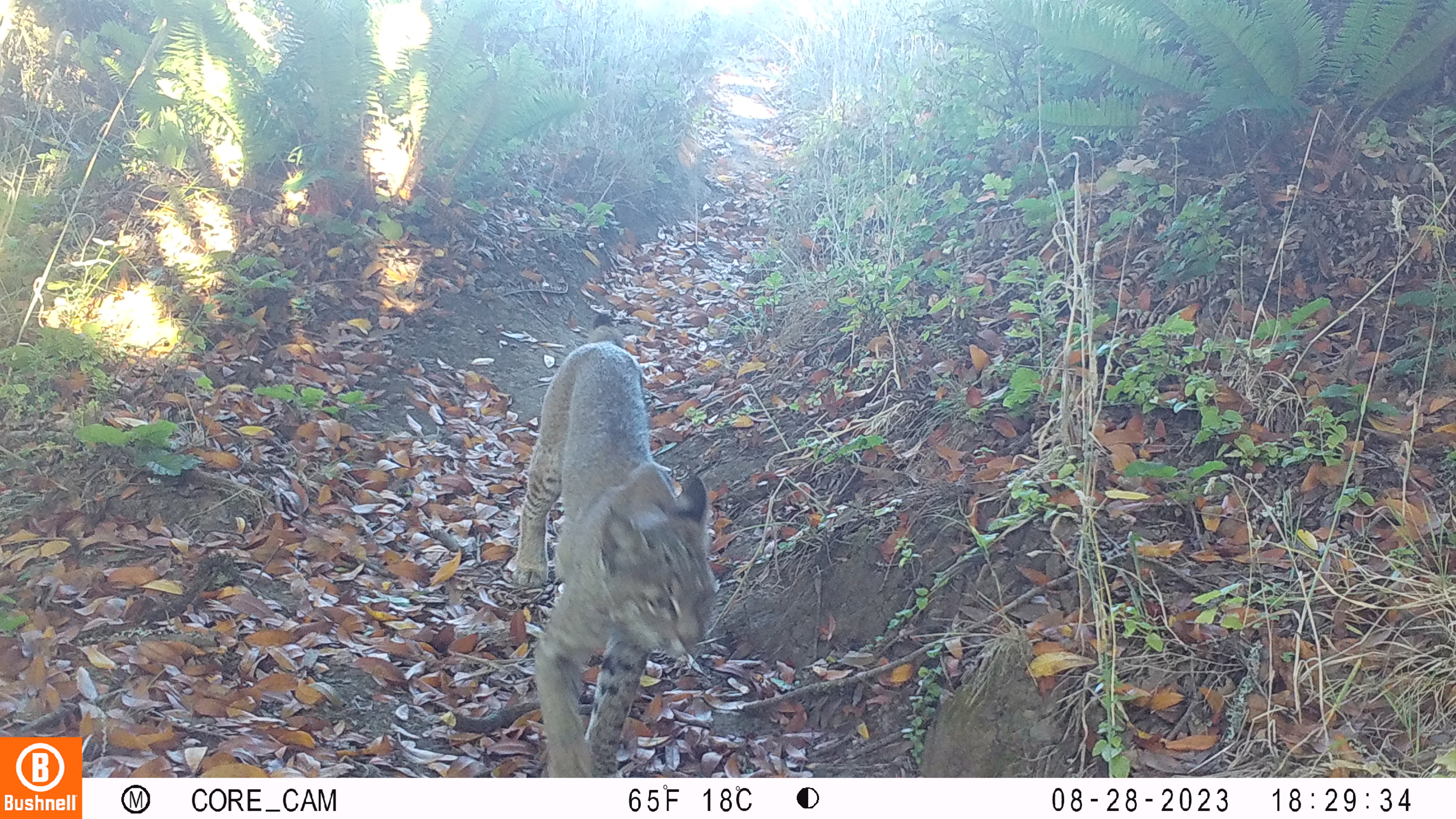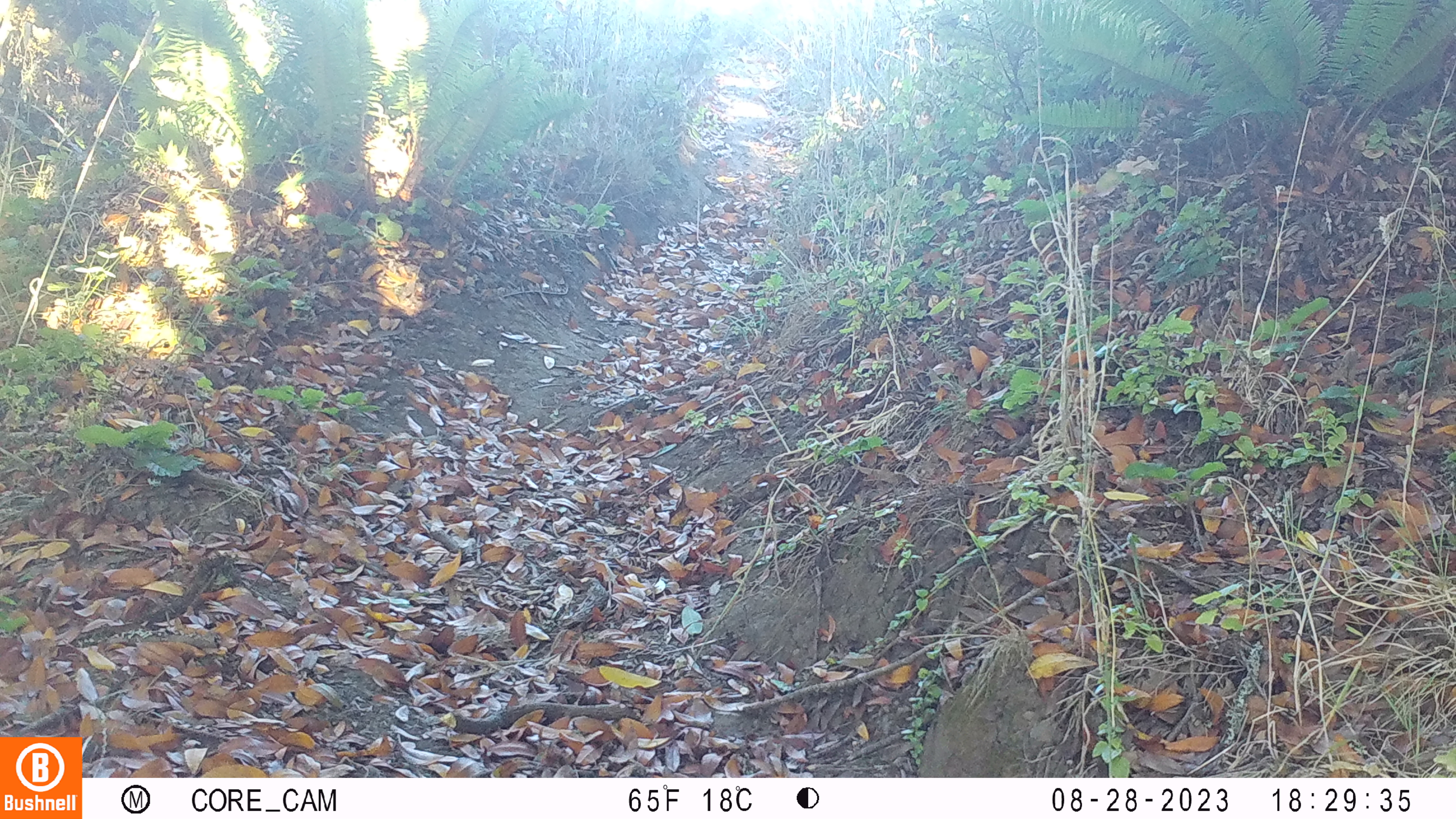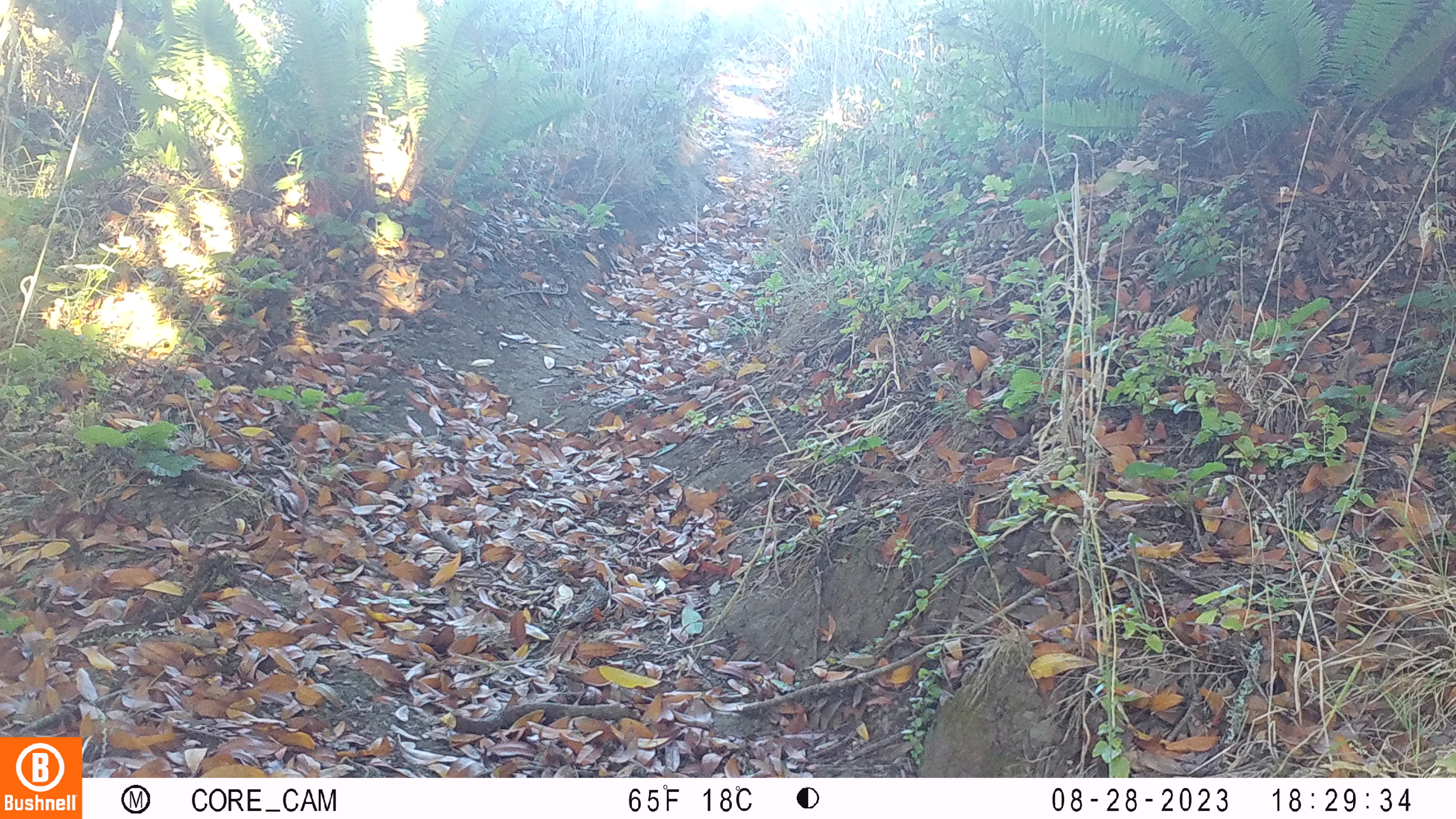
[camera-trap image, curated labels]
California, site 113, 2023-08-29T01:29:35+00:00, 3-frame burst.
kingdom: Animalia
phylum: Chordata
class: Mammalia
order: Carnivora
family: Felidae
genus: Lynx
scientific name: Lynx rufus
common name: bobcat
Bobcat (Lynx rufus).